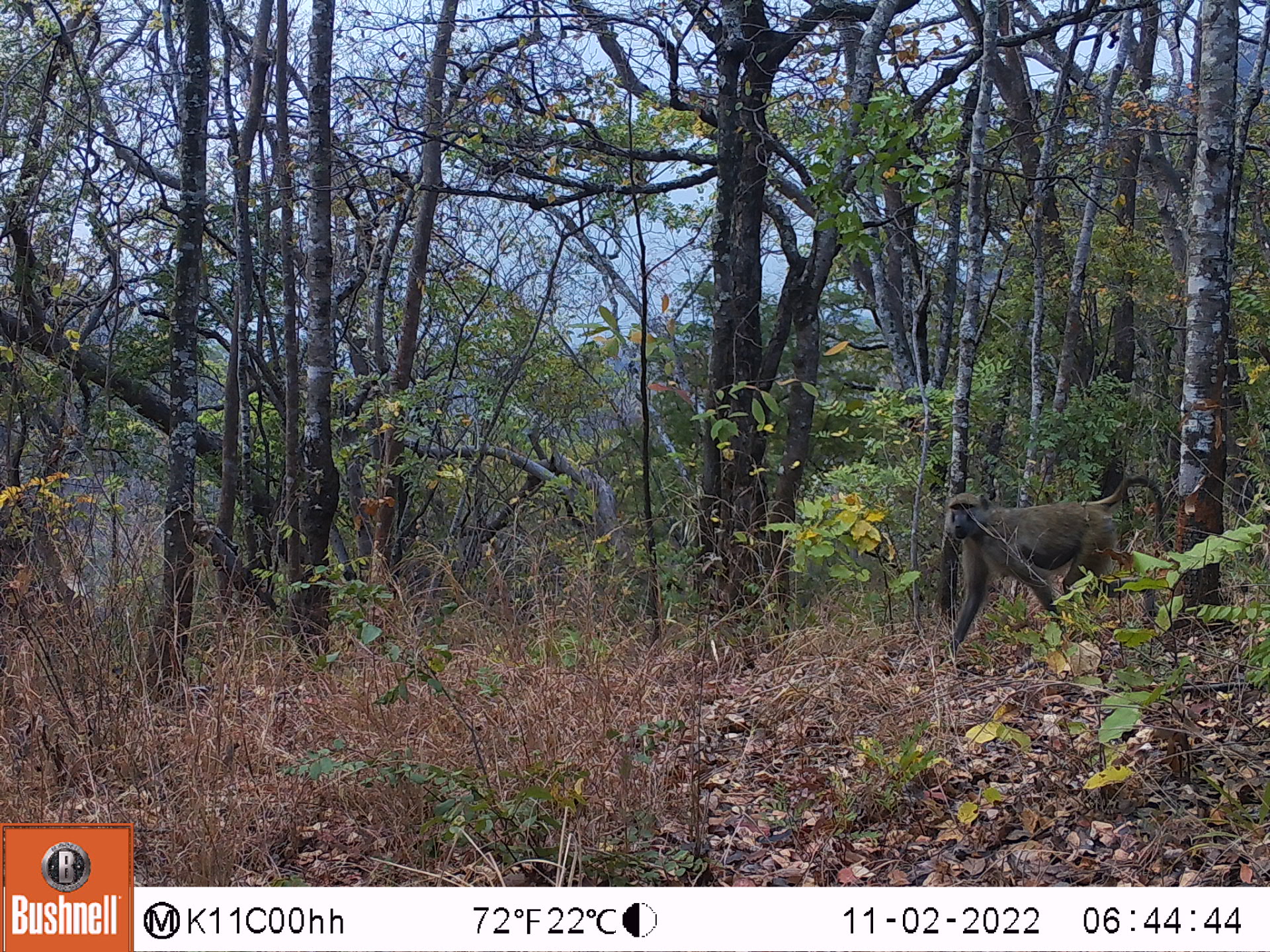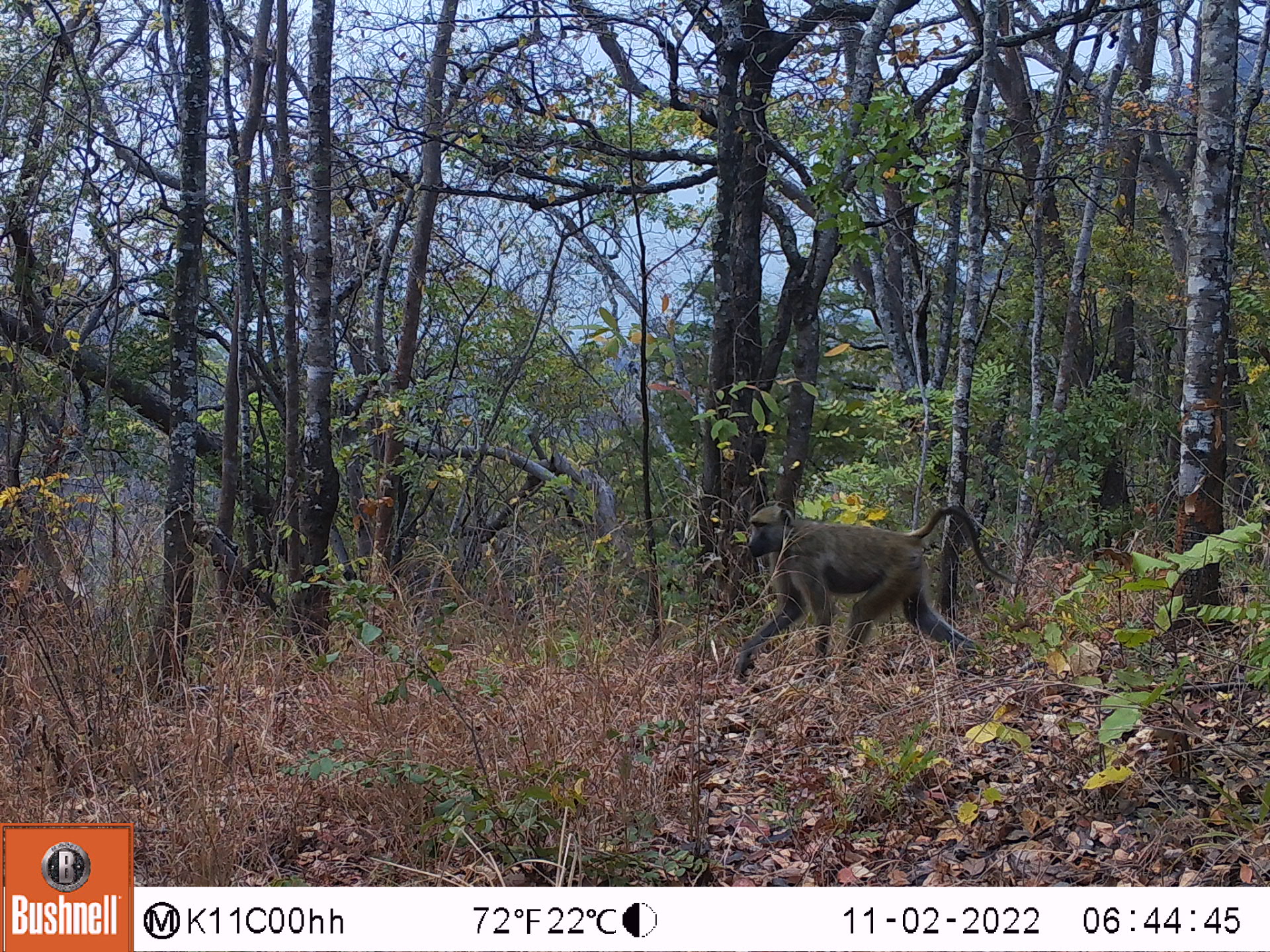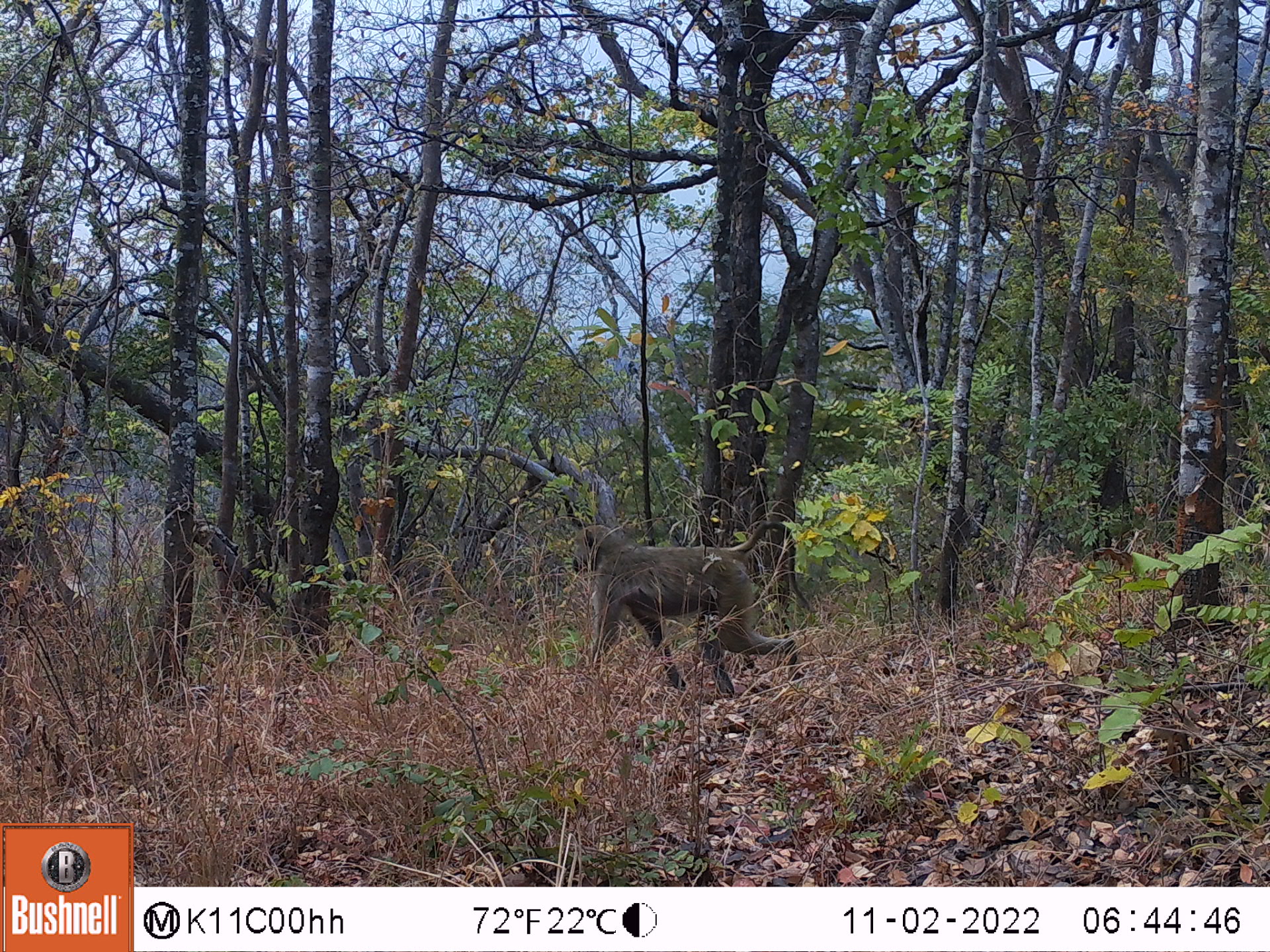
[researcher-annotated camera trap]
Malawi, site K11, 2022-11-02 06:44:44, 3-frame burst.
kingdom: Animalia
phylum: Chordata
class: Mammalia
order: Primates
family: Cercopithecidae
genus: Papio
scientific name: Papio cynocephalus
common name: yellow baboon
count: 1